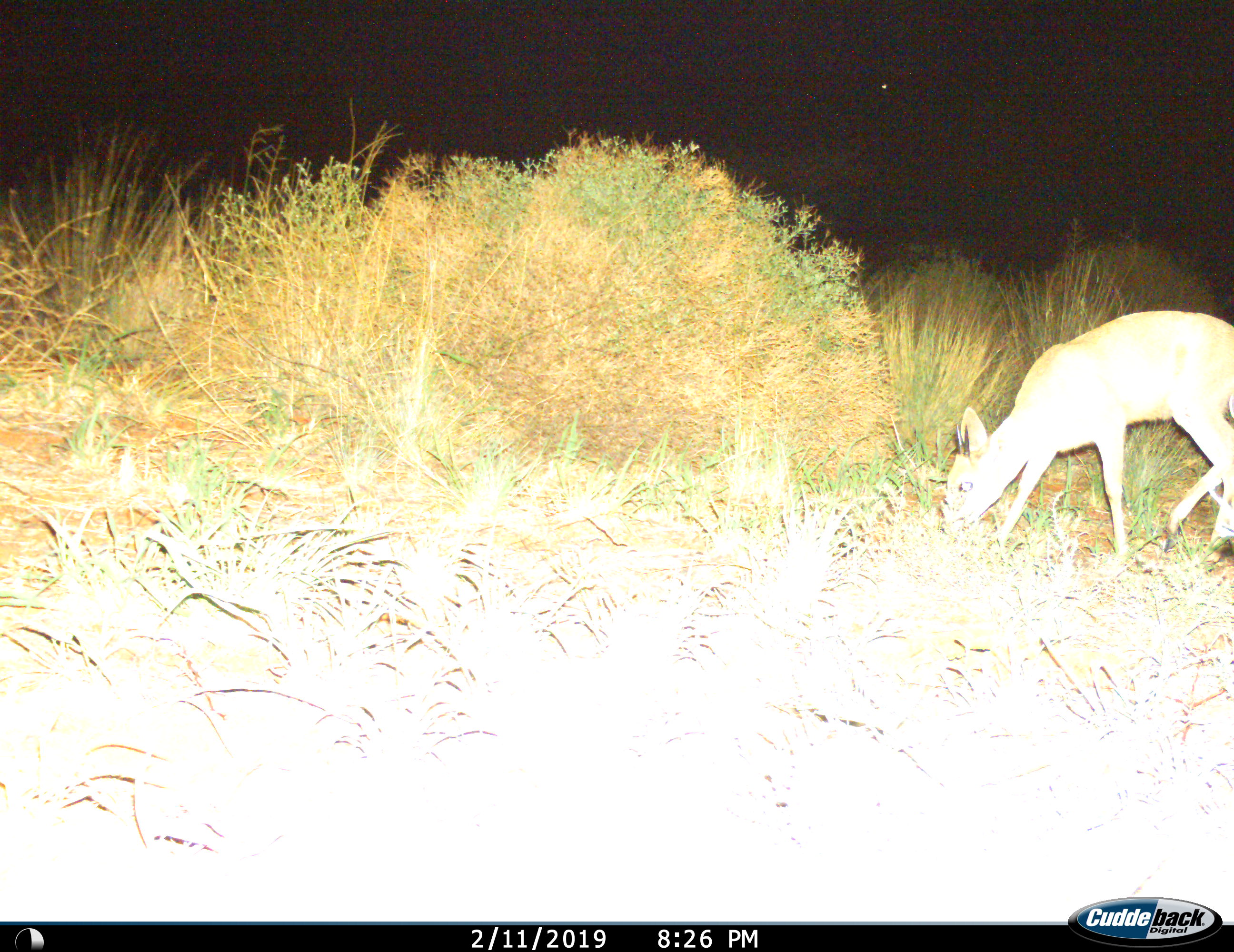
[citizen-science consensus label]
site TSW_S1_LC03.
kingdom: Animalia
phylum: Chordata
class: Mammalia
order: Artiodactyla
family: Bovidae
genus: Raphicerus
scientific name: Raphicerus campestris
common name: steenbok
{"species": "steenbok (Raphicerus campestris)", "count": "1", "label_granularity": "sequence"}